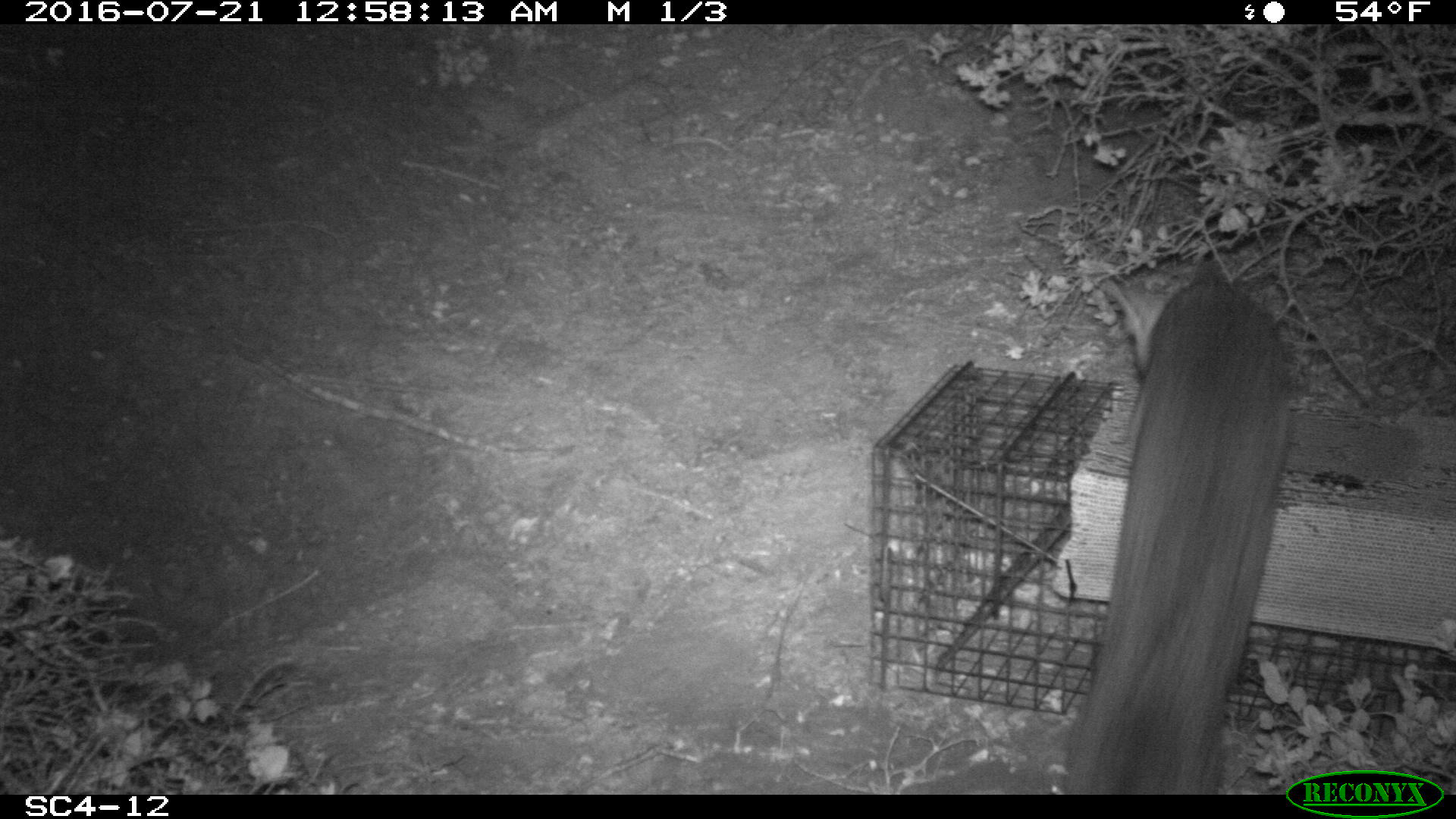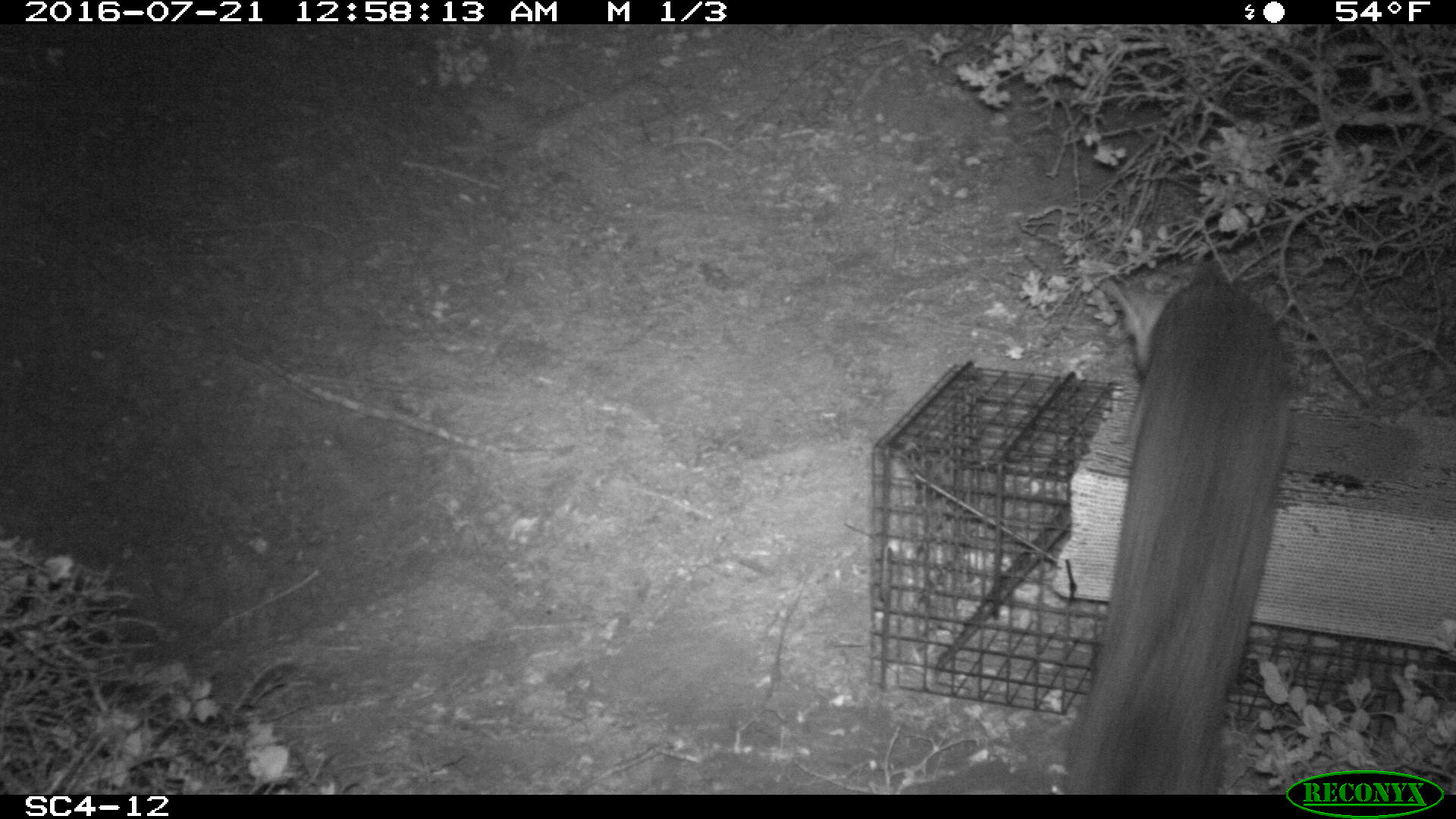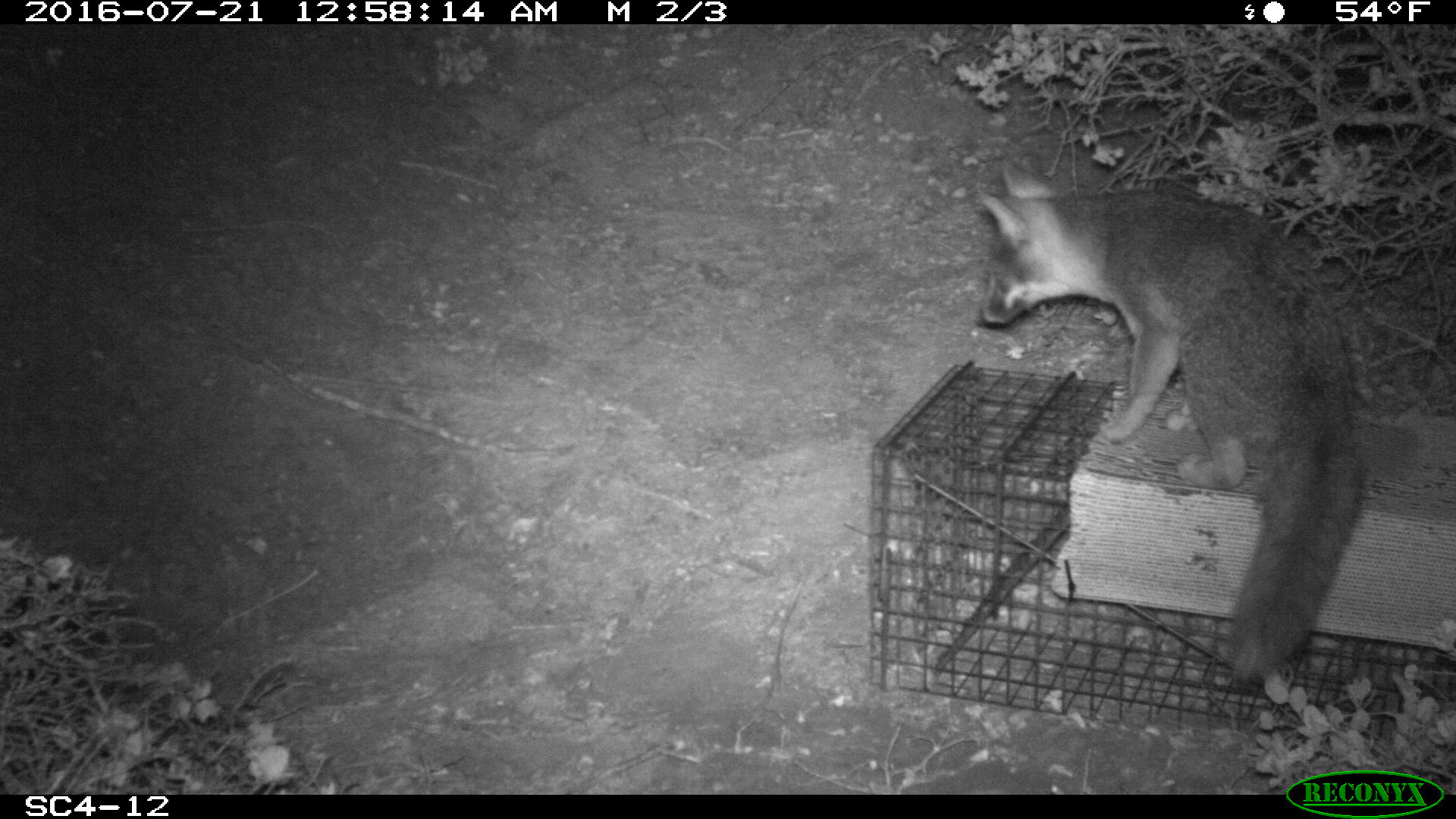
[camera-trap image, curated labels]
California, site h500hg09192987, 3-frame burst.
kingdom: Animalia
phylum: Chordata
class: Mammalia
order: Carnivora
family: Canidae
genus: Urocyon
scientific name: Urocyon littoralis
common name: island fox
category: fox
Fox (island fox) (Urocyon littoralis).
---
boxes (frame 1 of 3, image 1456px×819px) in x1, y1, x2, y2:
fox: 1057, 260, 1294, 794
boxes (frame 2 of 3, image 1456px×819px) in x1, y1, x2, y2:
fox: 1059, 256, 1287, 792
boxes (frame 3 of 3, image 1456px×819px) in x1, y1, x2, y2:
fox: 977, 156, 1365, 679